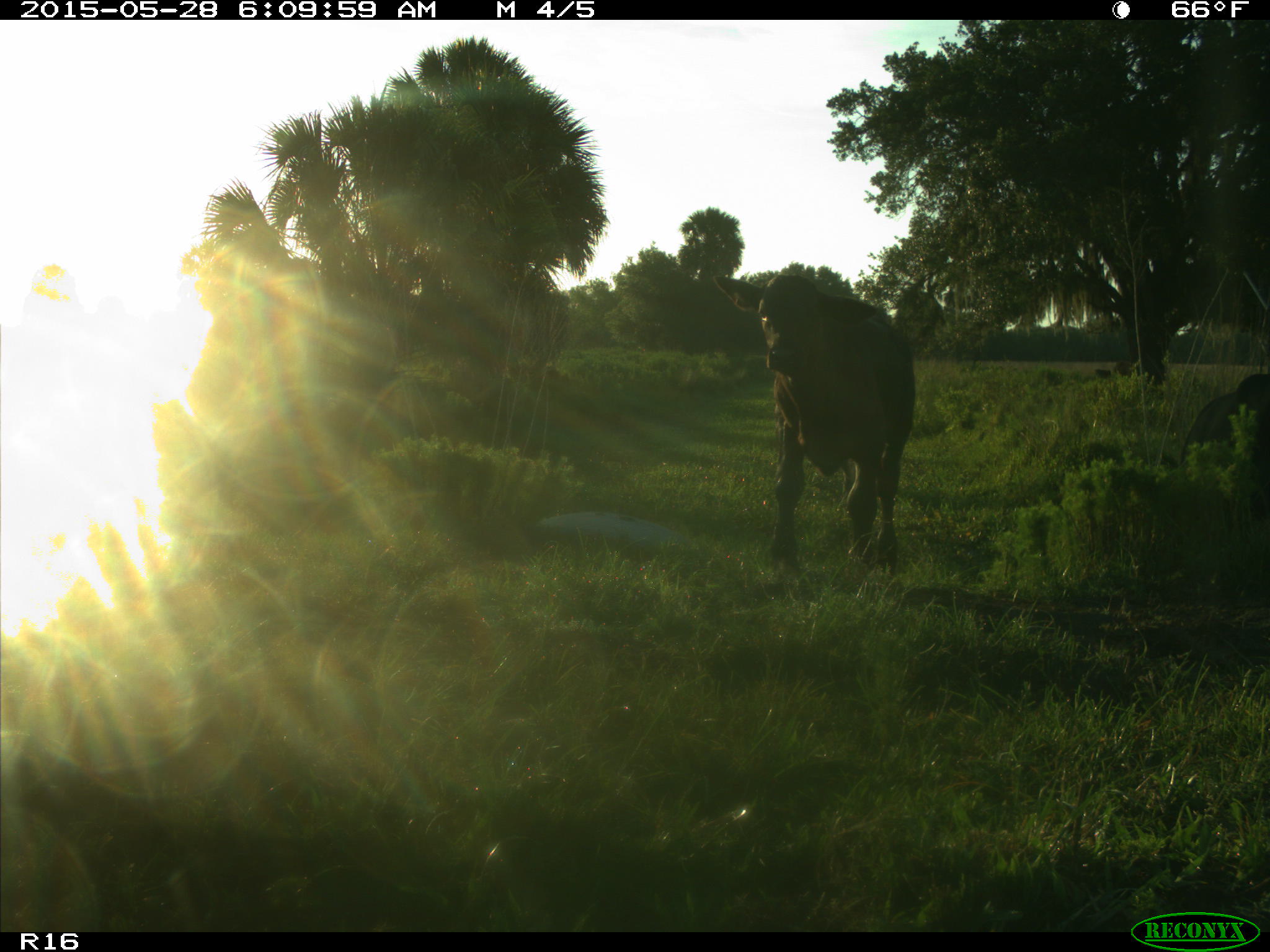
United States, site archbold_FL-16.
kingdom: Animalia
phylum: Chordata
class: Mammalia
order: Artiodactyla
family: Bovidae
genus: Bos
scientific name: Bos taurus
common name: domestic cow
Bos taurus (domestic cow).